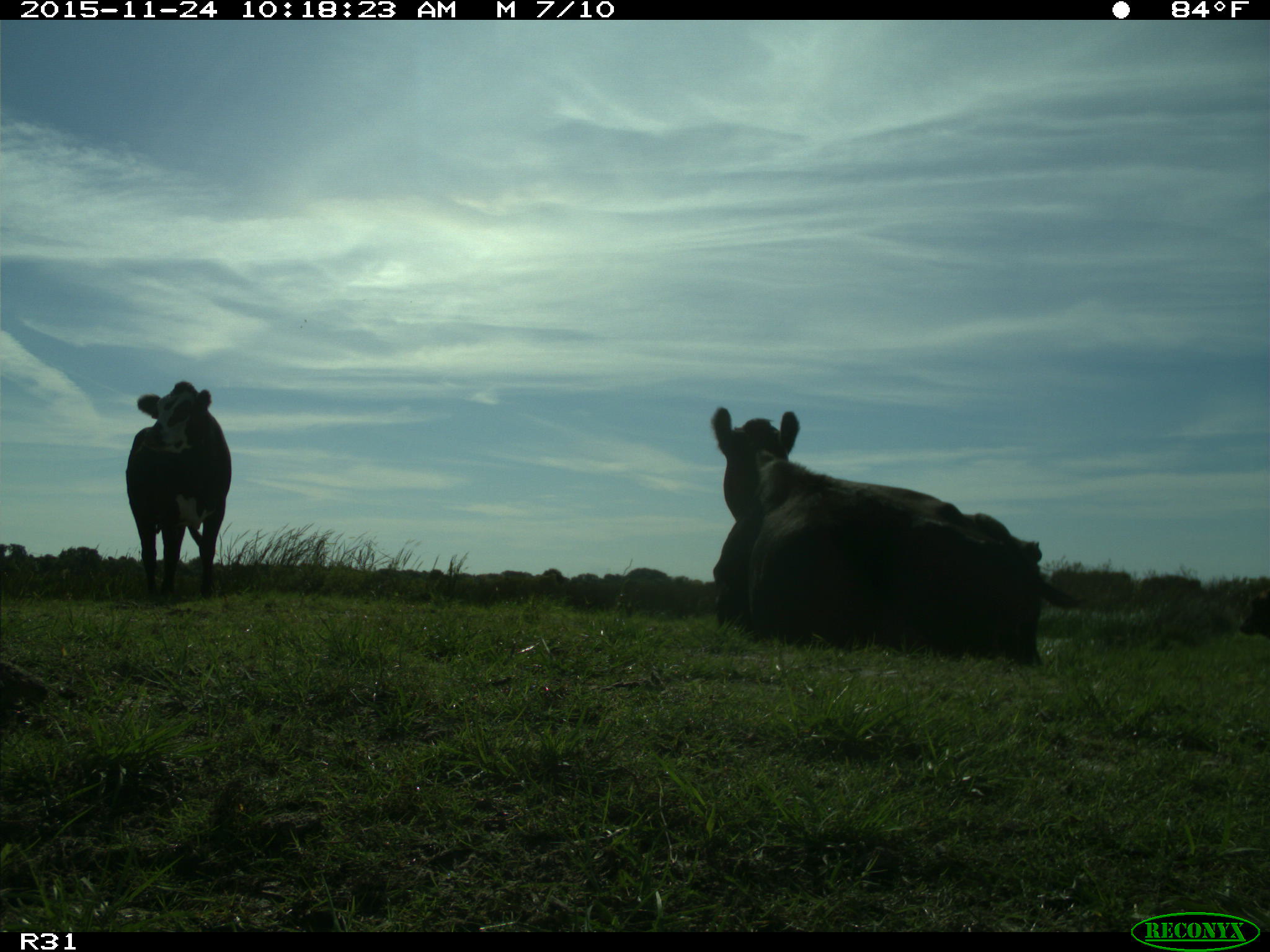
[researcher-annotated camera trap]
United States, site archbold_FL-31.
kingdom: Animalia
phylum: Chordata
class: Mammalia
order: Artiodactyla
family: Bovidae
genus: Bos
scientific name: Bos taurus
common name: domestic cow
Bos taurus (domestic cow).